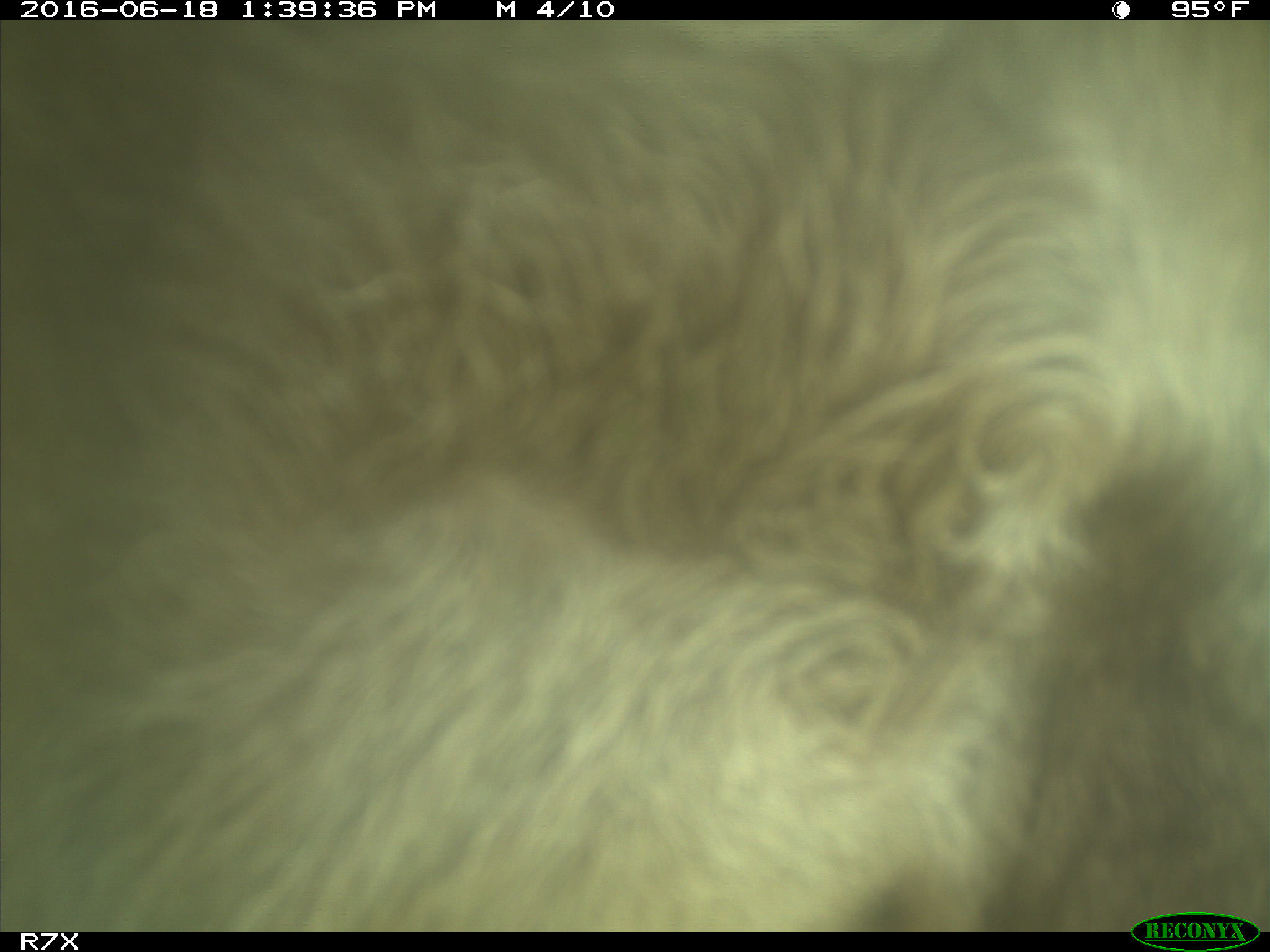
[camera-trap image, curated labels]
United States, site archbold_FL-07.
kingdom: Animalia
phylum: Chordata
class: Mammalia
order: Artiodactyla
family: Bovidae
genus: Bos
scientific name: Bos taurus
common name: domestic cow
Bos taurus (domestic cow).